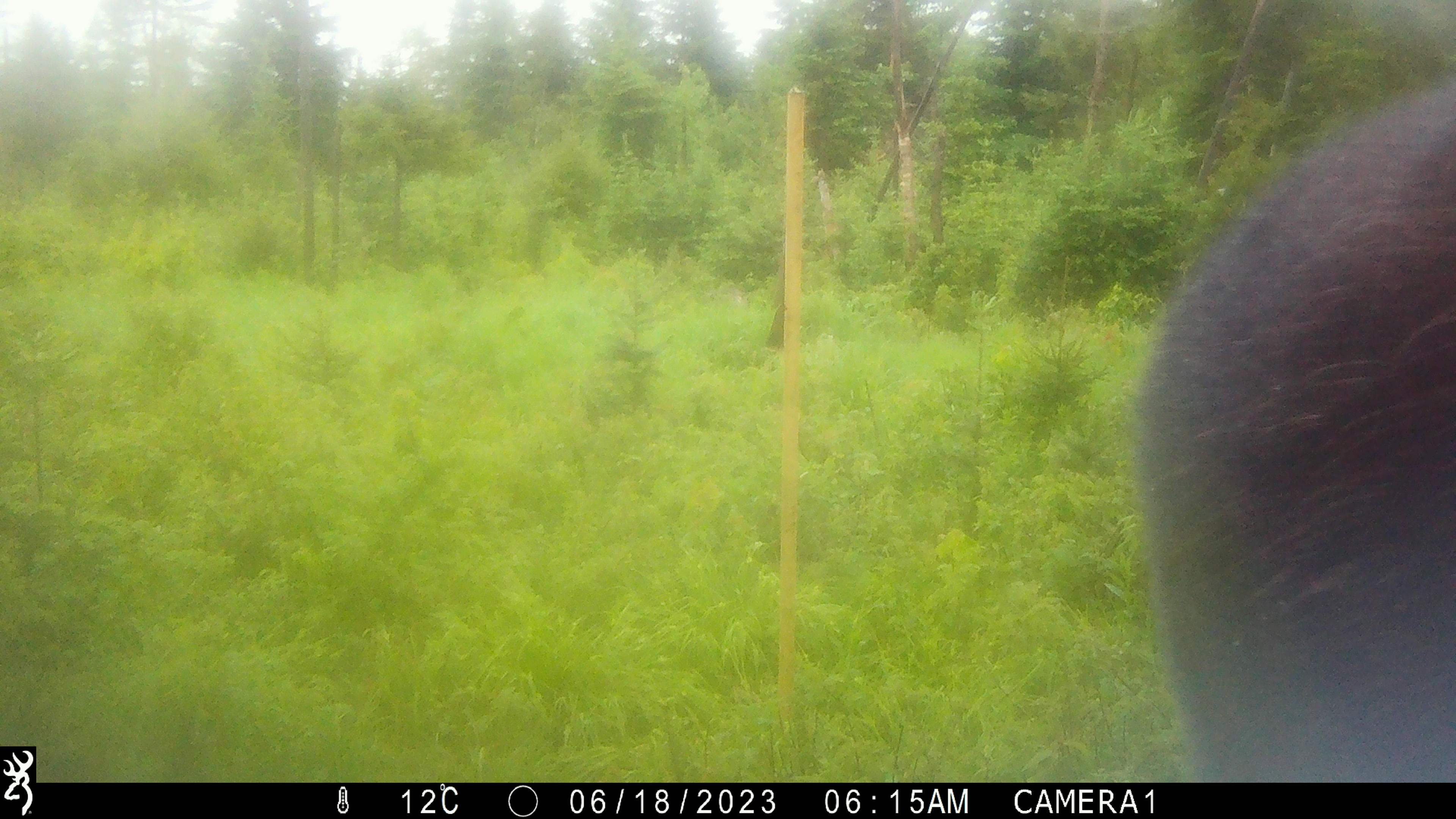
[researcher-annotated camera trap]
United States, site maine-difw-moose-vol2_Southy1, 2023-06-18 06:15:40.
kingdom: Animalia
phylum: Chordata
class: Mammalia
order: Artiodactyla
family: Cervidae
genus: Alces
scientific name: Alces alces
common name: moose